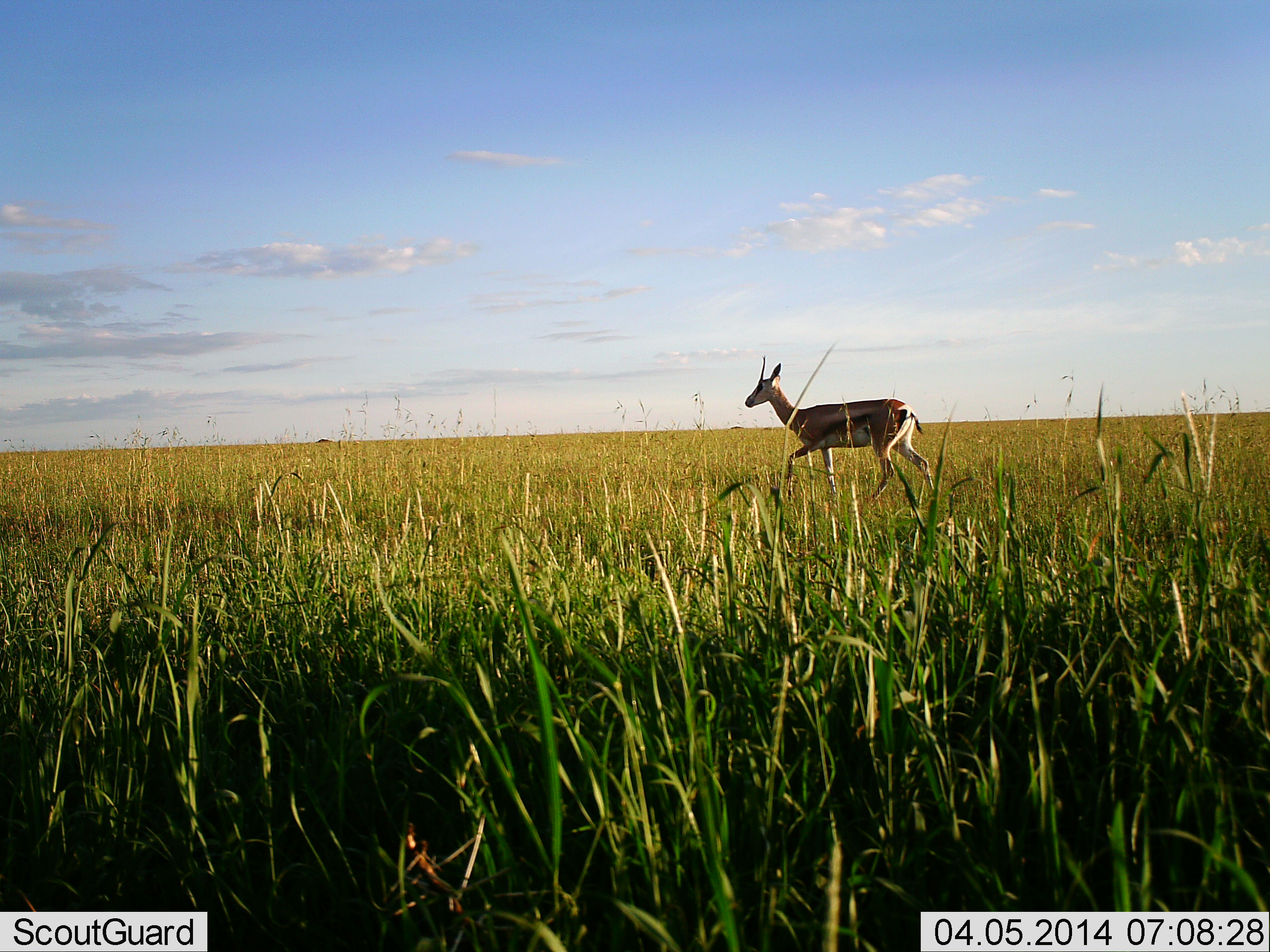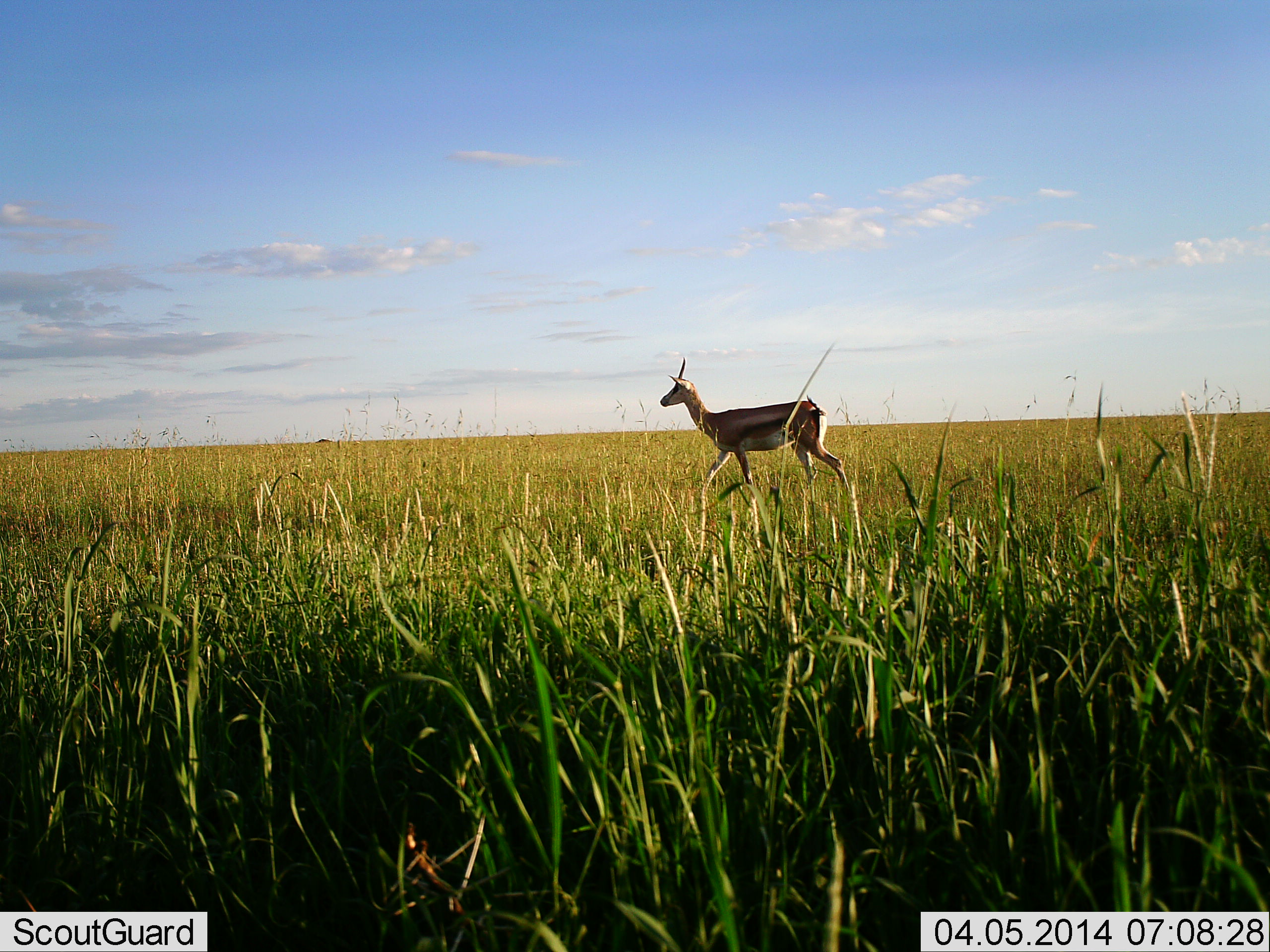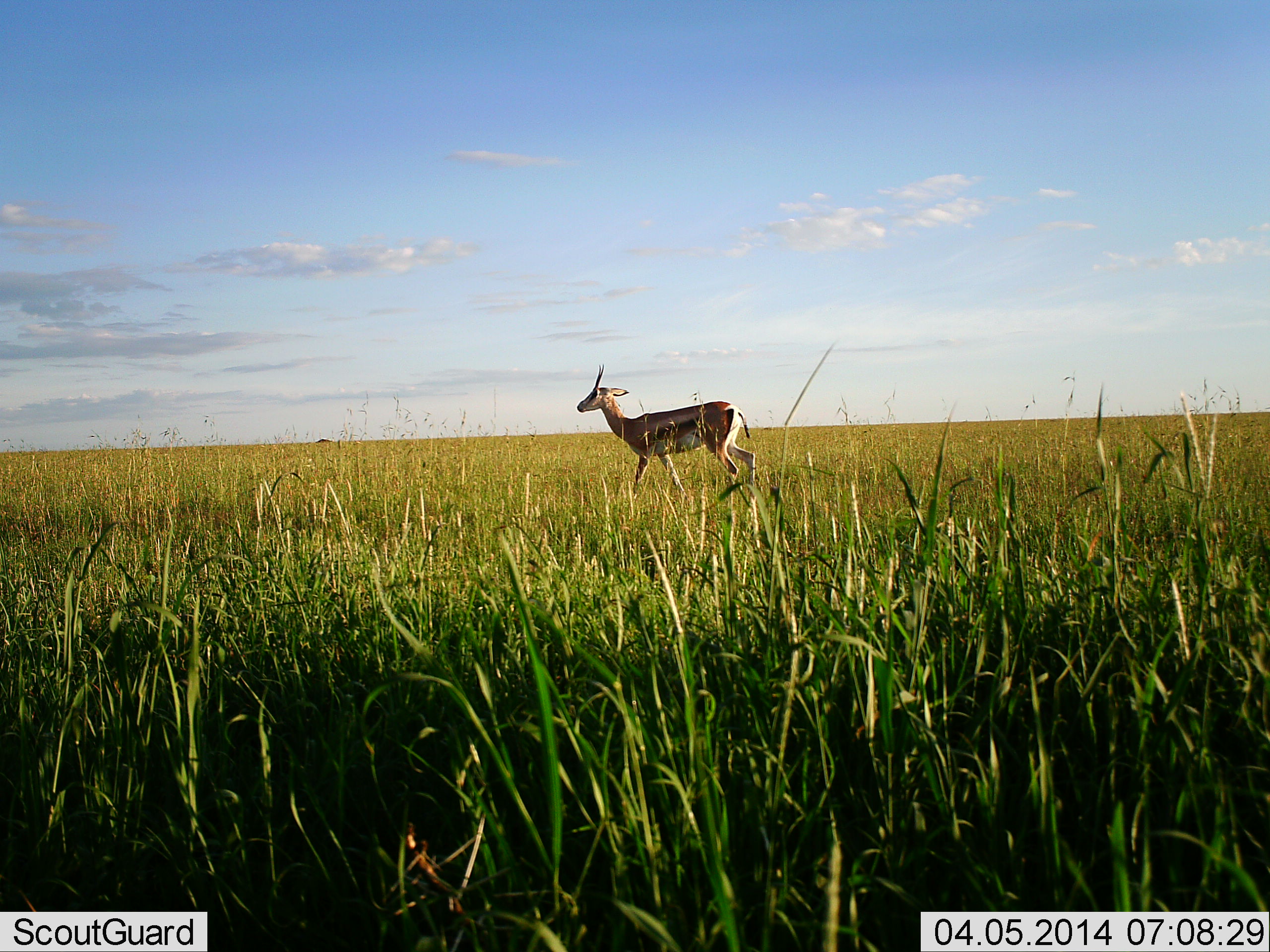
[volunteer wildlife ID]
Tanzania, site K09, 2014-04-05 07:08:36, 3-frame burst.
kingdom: Animalia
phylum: Chordata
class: Mammalia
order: Artiodactyla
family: Bovidae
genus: Eudorcas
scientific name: Eudorcas thomsonii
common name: thomson's gazelle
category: gazellethomsons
Gazellethomsons (thomson's gazelle) (Eudorcas thomsonii), count 1. Behavior (volunteer vote fractions): standing 10%, resting 0%, moving 100%, interacting 0%. Young present (vote fraction): 0%. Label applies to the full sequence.